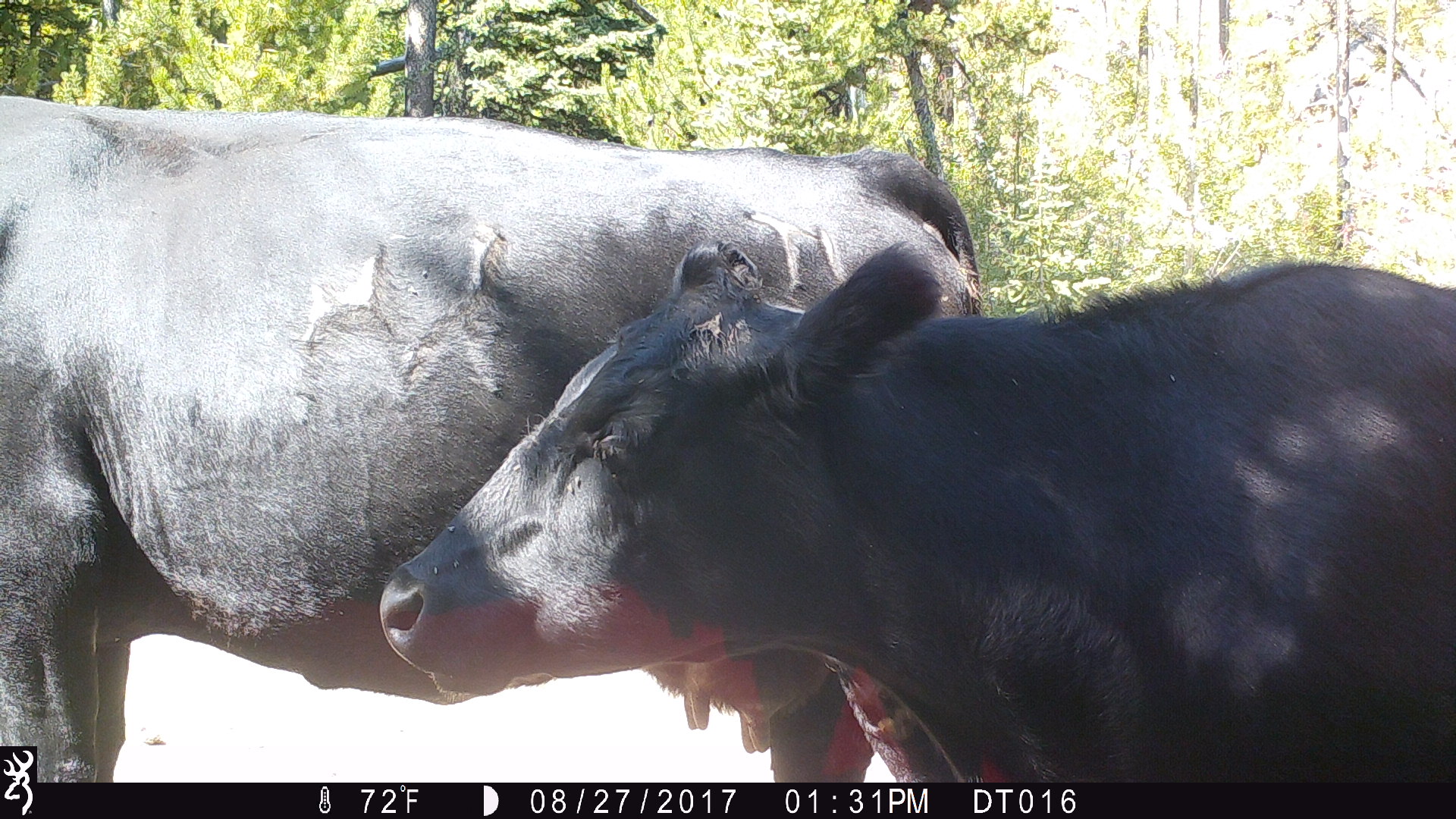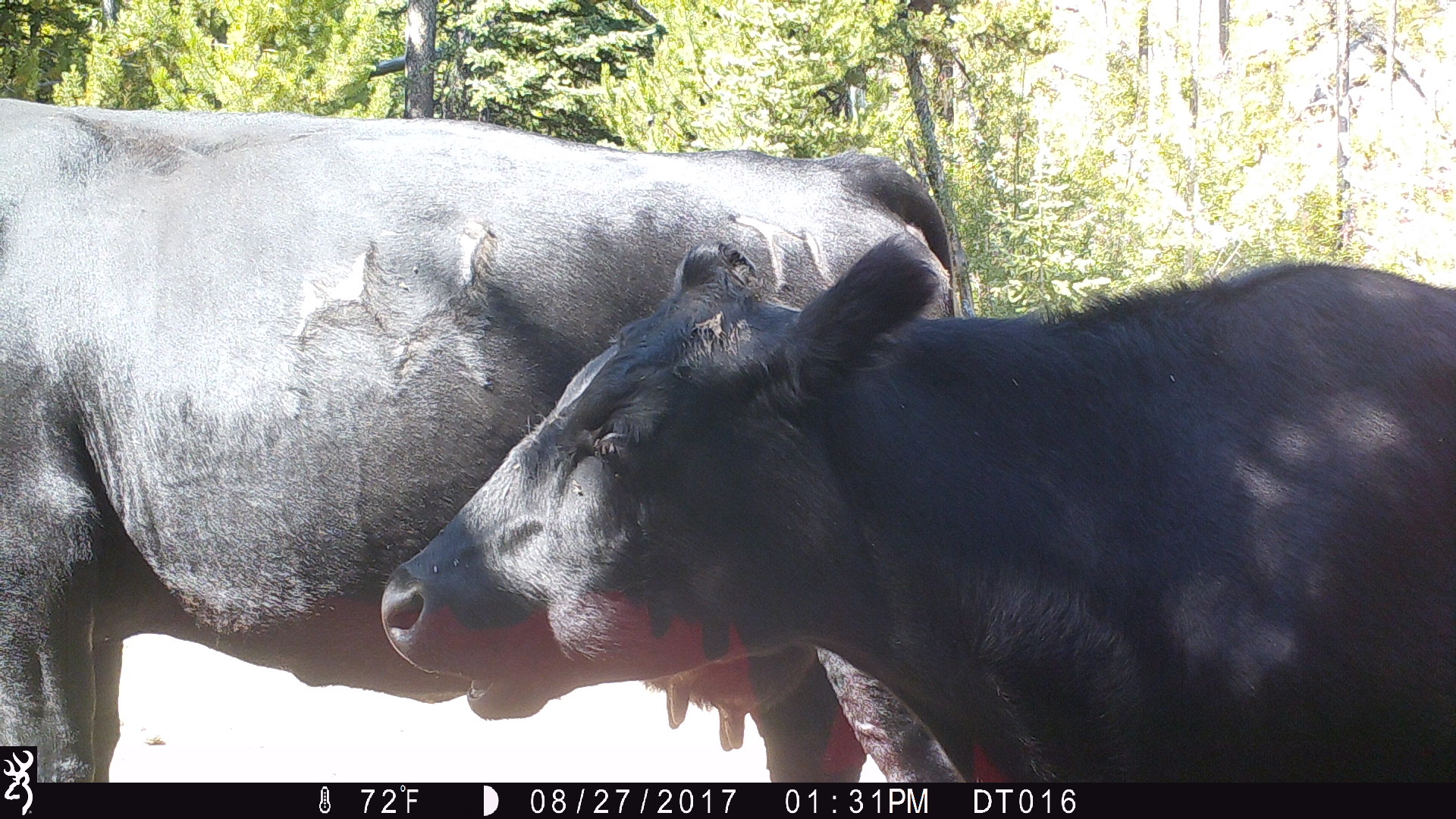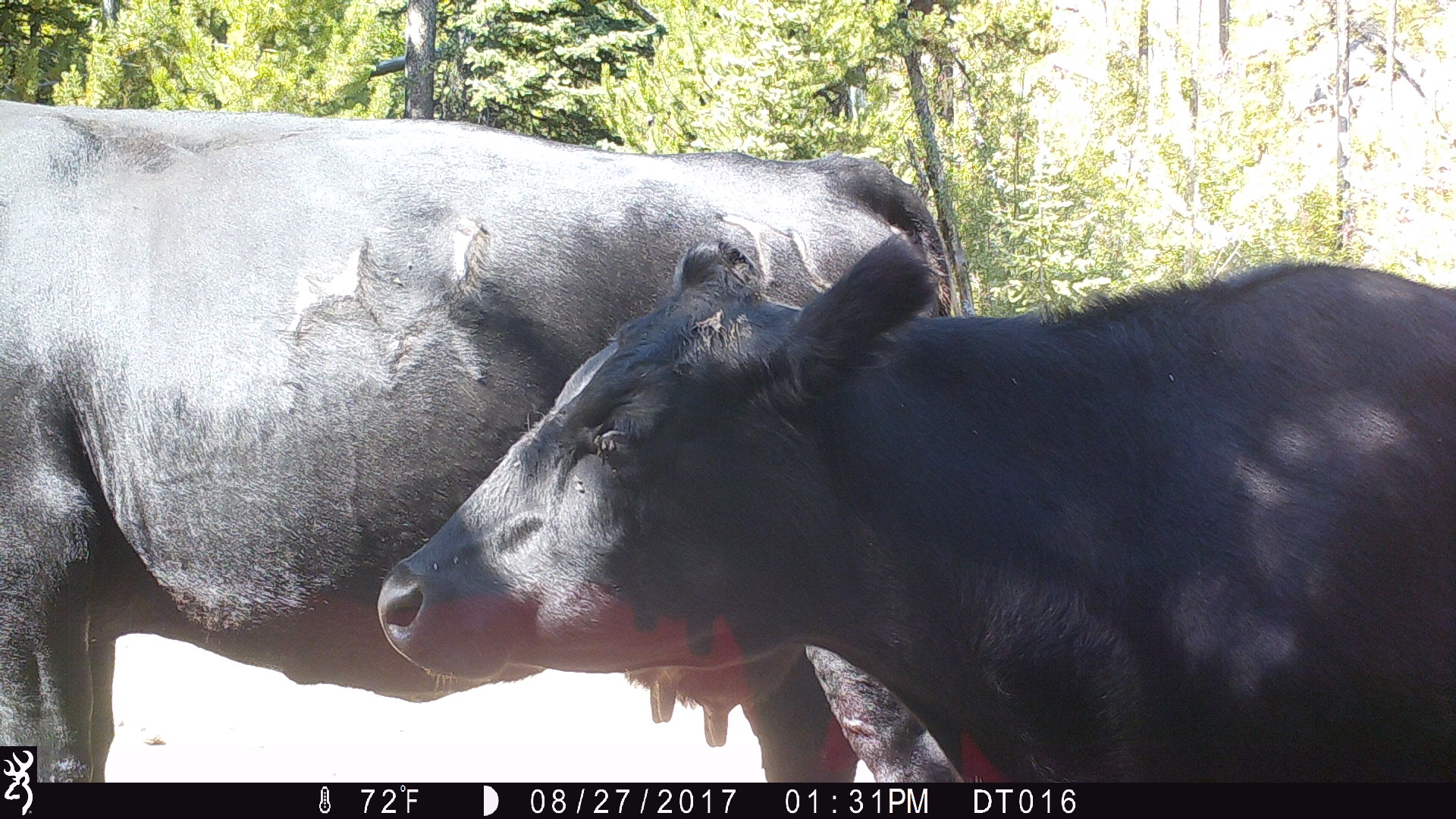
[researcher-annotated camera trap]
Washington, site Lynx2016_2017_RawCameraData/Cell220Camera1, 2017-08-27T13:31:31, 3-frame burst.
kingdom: Animalia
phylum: Chordata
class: Mammalia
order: Artiodactyla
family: Bovidae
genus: Bos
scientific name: Bos taurus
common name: domestic cattle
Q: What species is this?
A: Domestic cattle (Bos taurus).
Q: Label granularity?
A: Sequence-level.